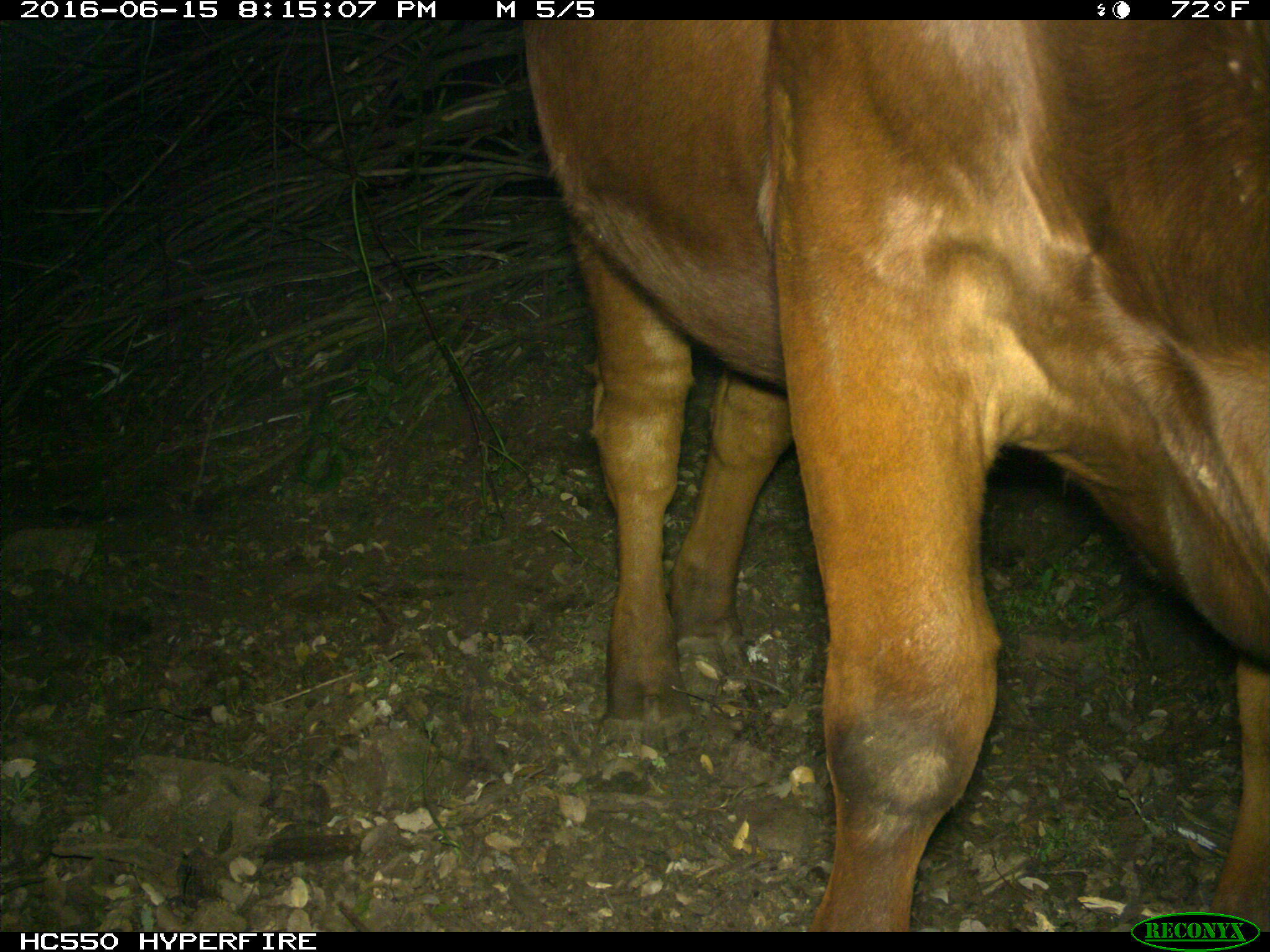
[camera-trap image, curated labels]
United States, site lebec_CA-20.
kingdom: Animalia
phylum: Chordata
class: Mammalia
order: Artiodactyla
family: Bovidae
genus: Bos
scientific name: Bos taurus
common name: domestic cow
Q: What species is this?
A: Bos taurus (domestic cow).